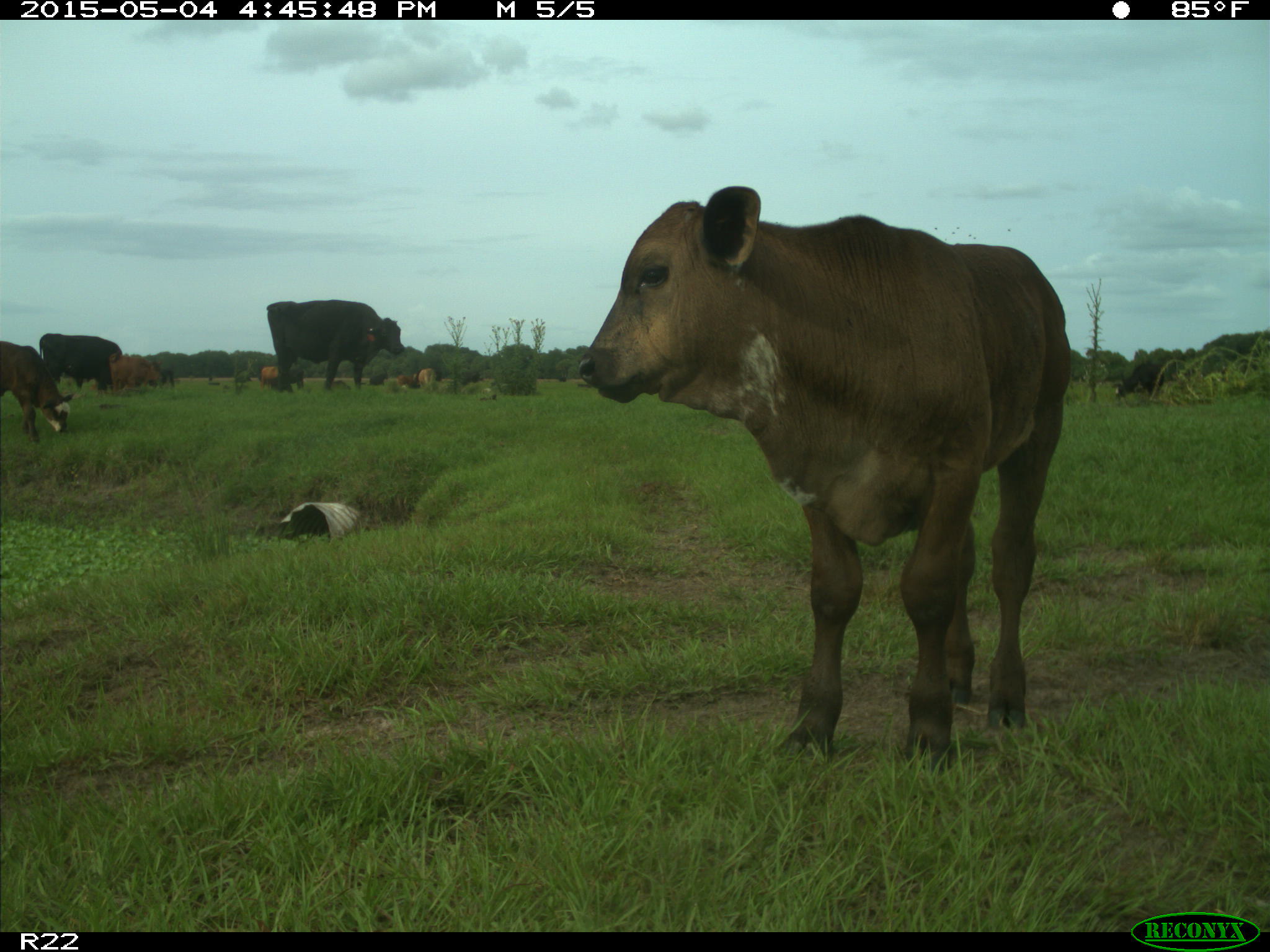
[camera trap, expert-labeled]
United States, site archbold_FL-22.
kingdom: Animalia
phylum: Chordata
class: Mammalia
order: Artiodactyla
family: Bovidae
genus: Bos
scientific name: Bos taurus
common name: domestic cow